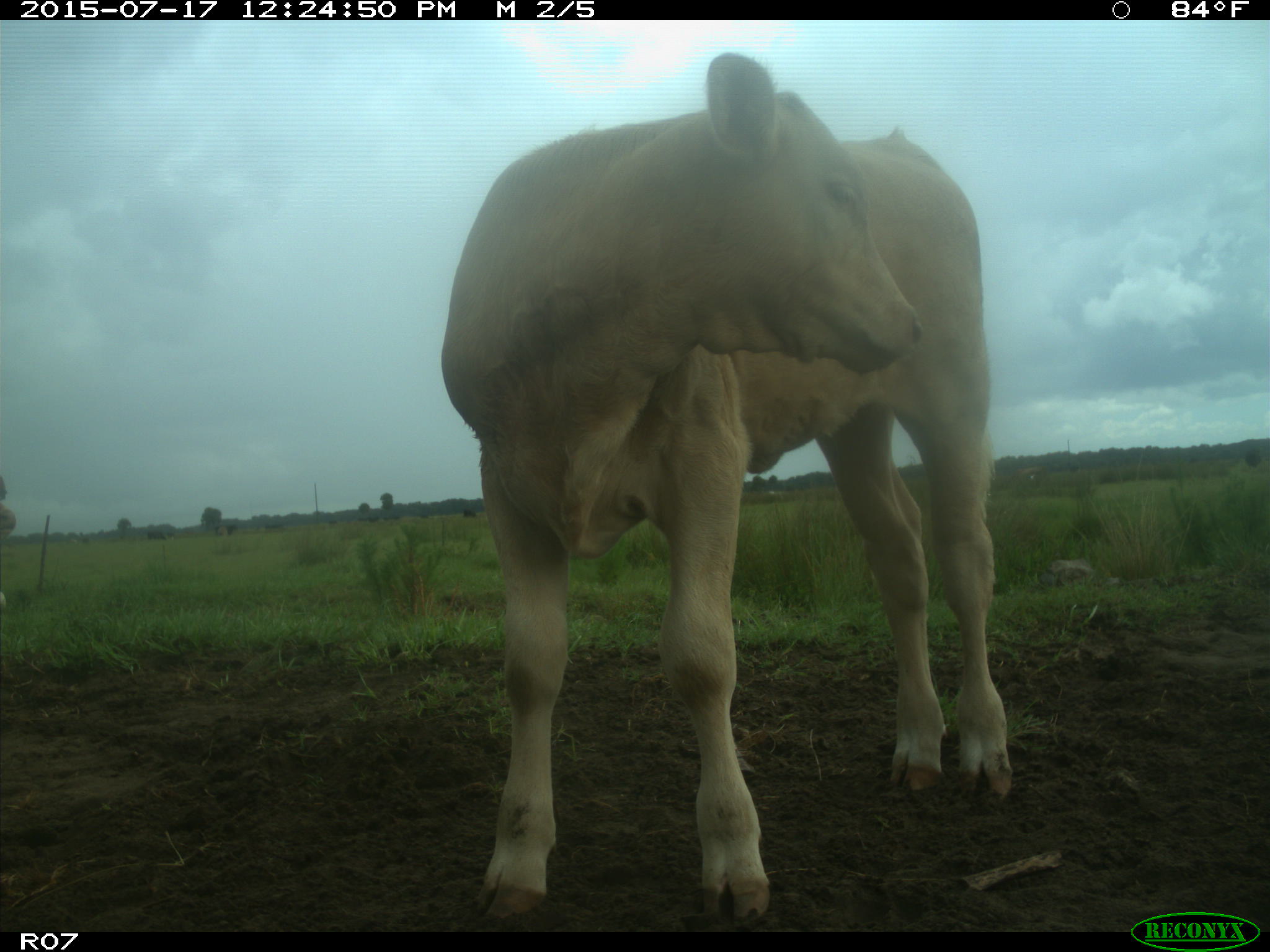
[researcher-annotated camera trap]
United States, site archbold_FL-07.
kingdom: Animalia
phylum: Chordata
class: Mammalia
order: Artiodactyla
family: Bovidae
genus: Bos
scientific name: Bos taurus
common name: domestic cow